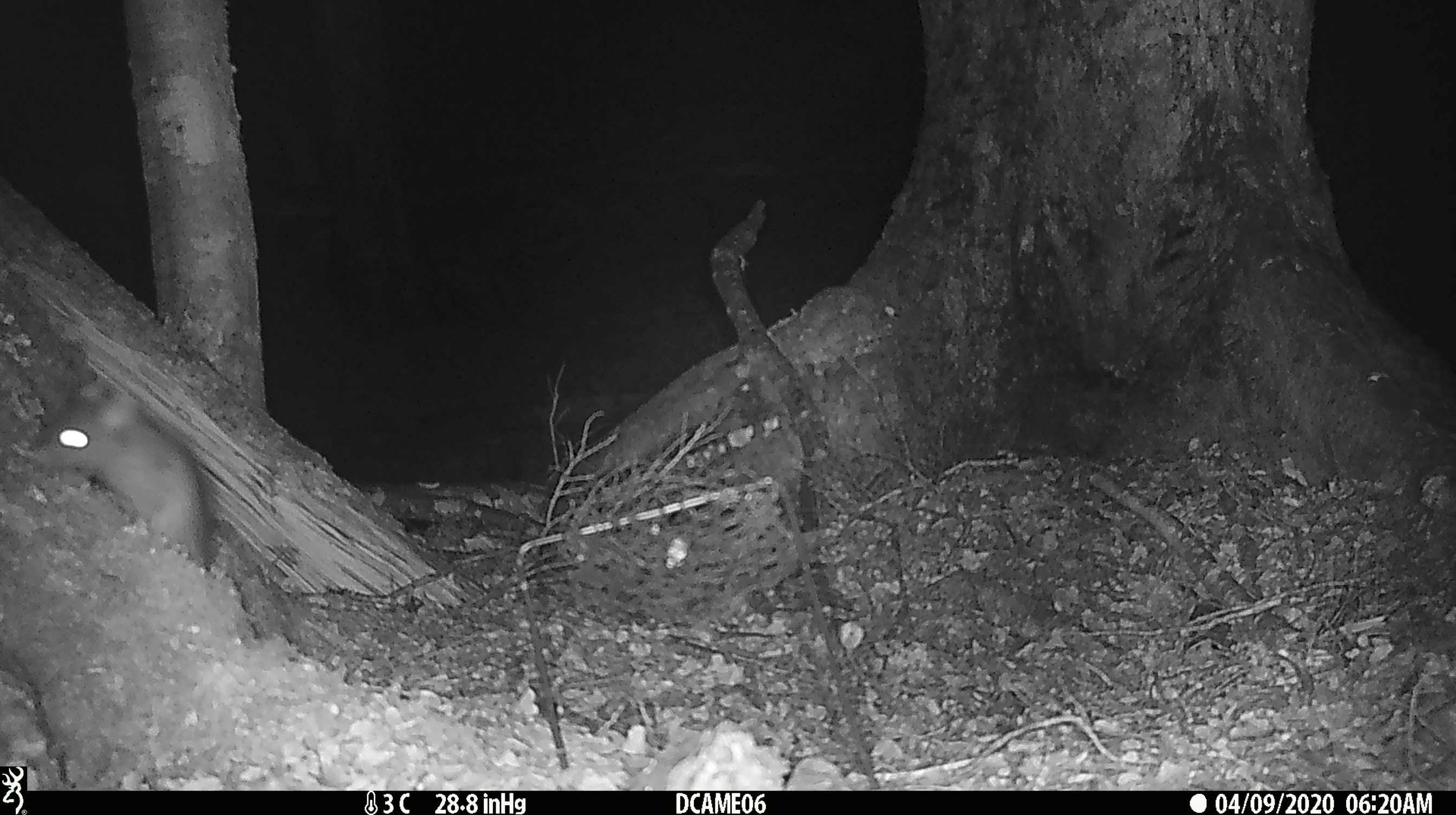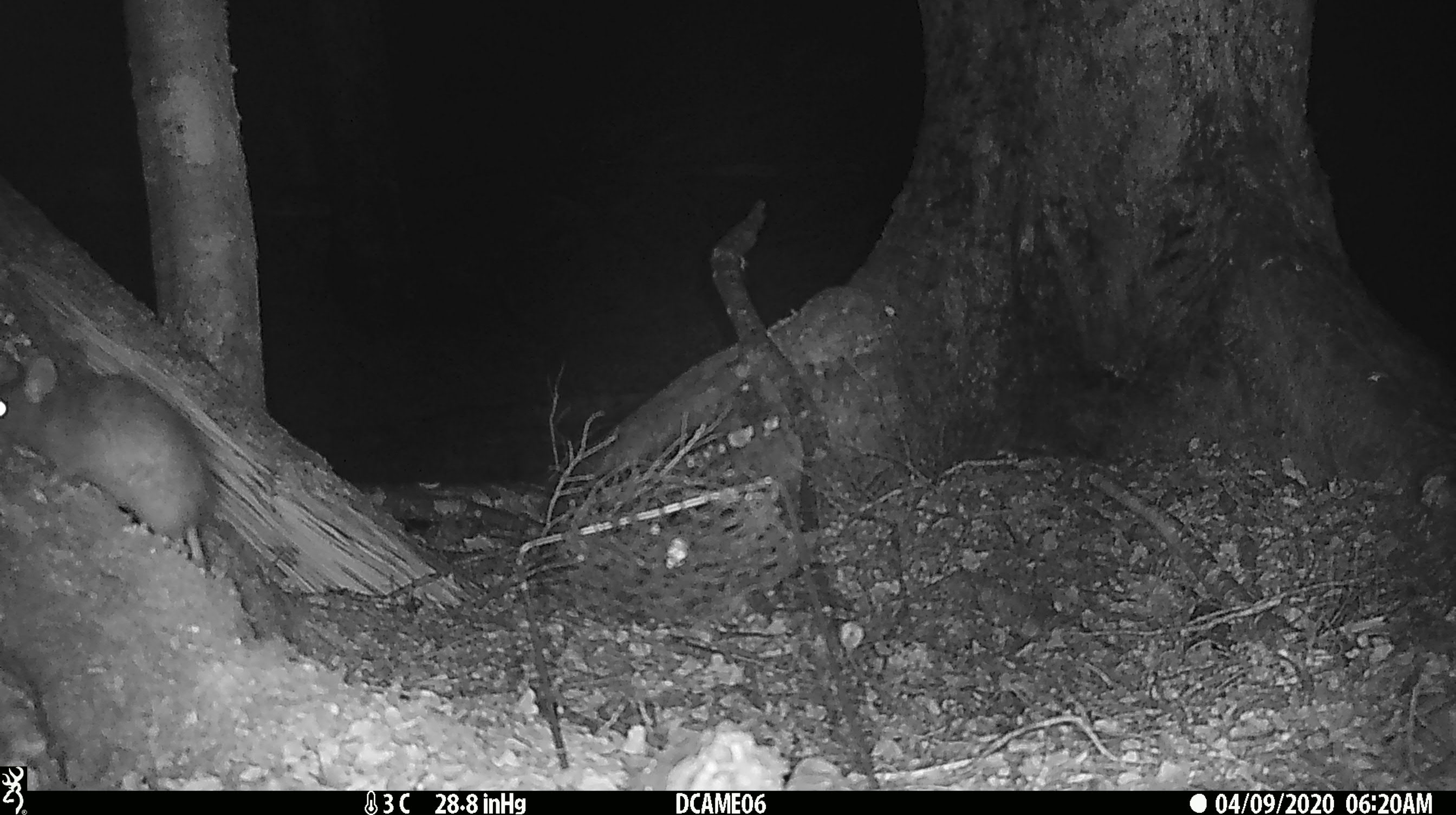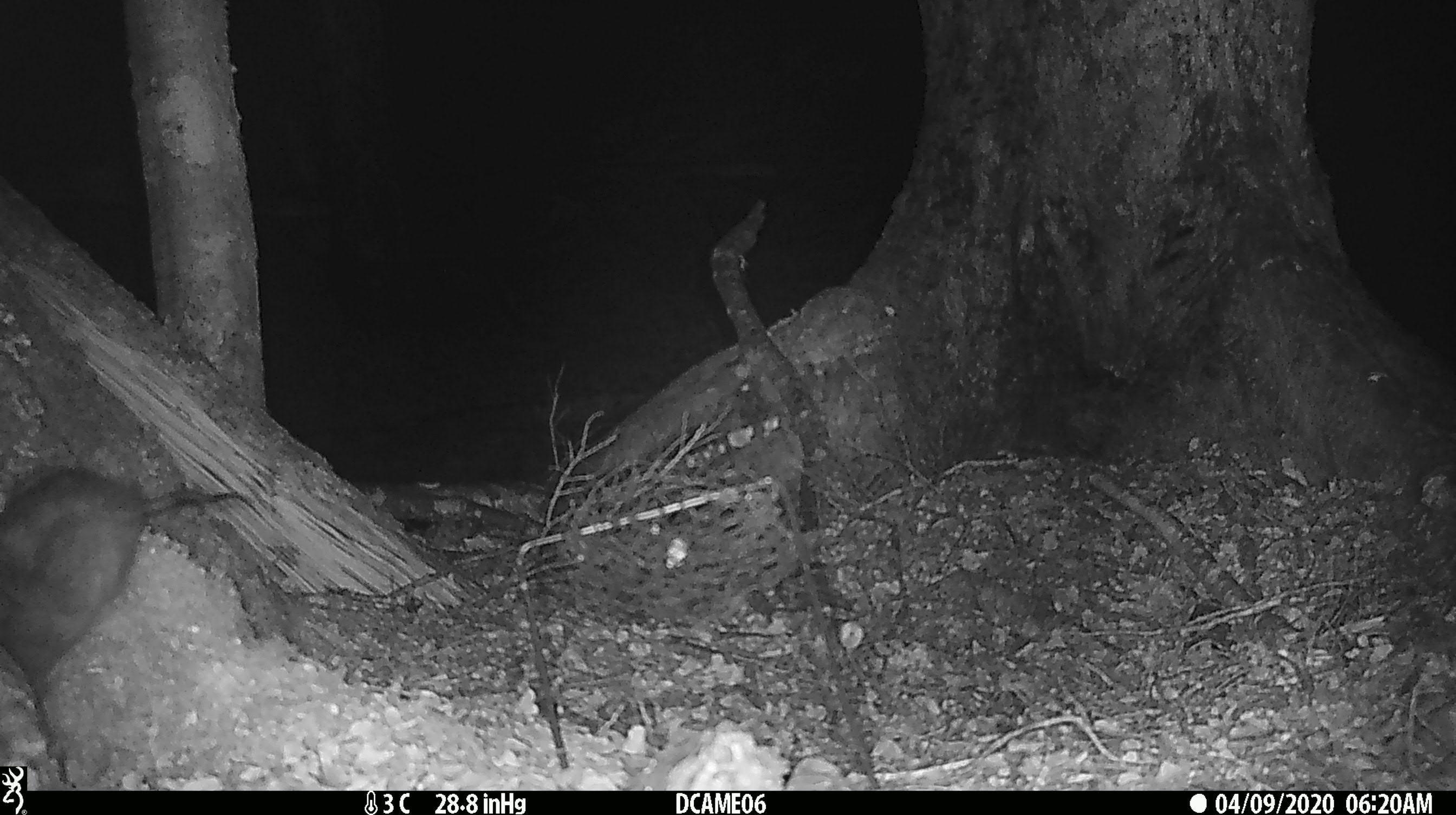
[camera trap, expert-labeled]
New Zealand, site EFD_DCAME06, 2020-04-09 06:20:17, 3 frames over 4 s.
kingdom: Animalia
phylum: Chordata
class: Mammalia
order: Rodentia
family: Muridae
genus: Rattus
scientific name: Rattus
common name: rat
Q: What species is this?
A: Rat (Rattus).